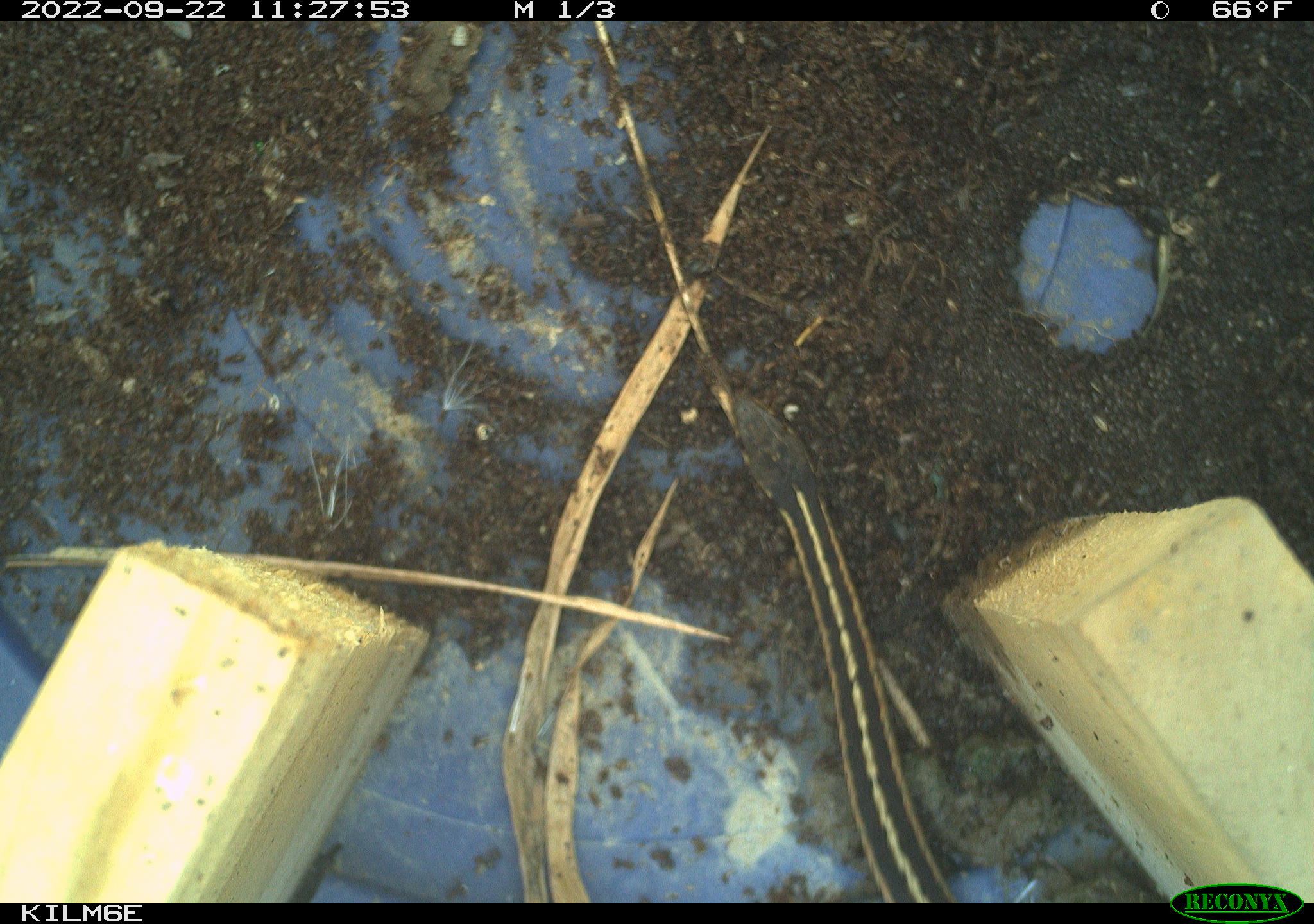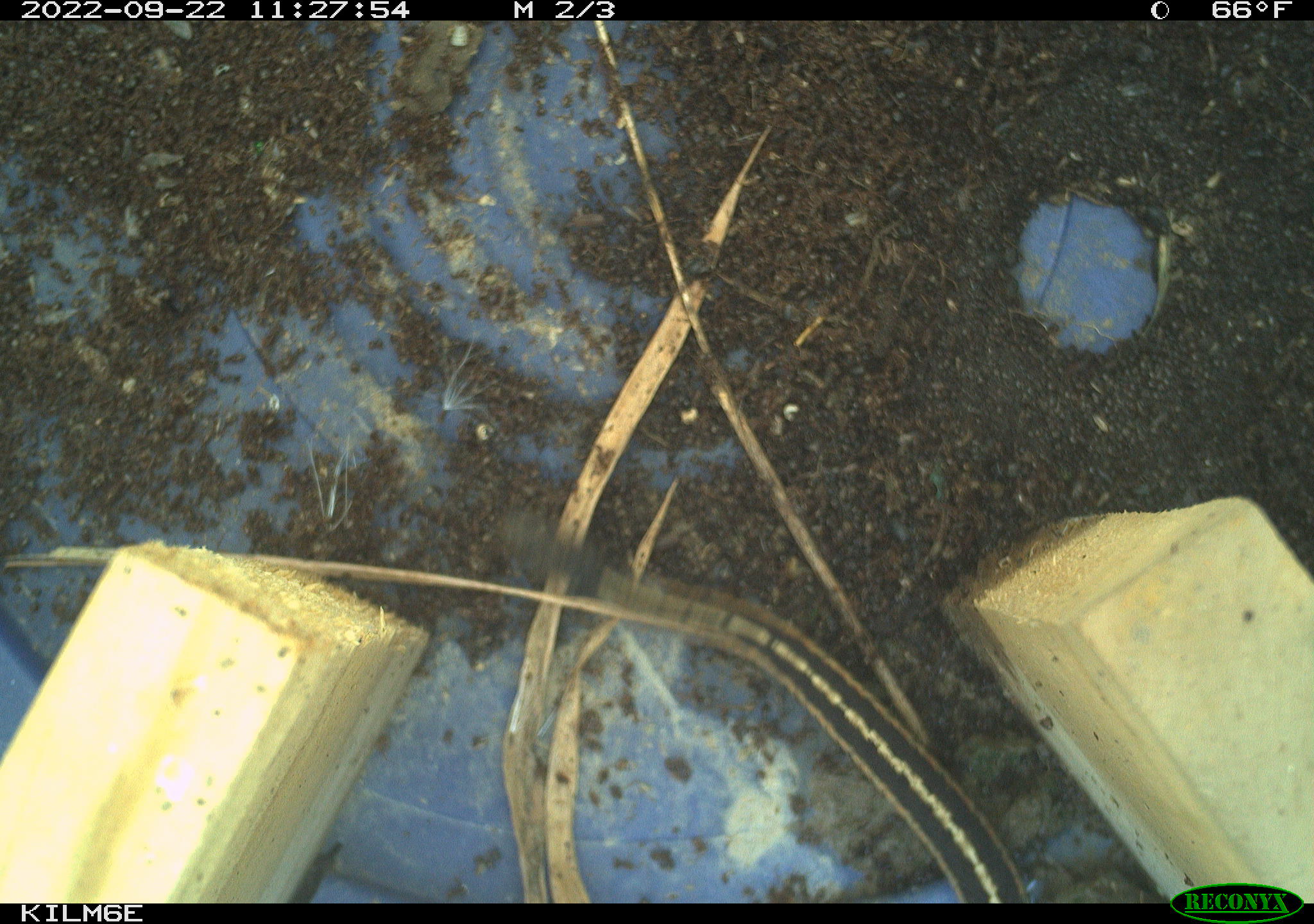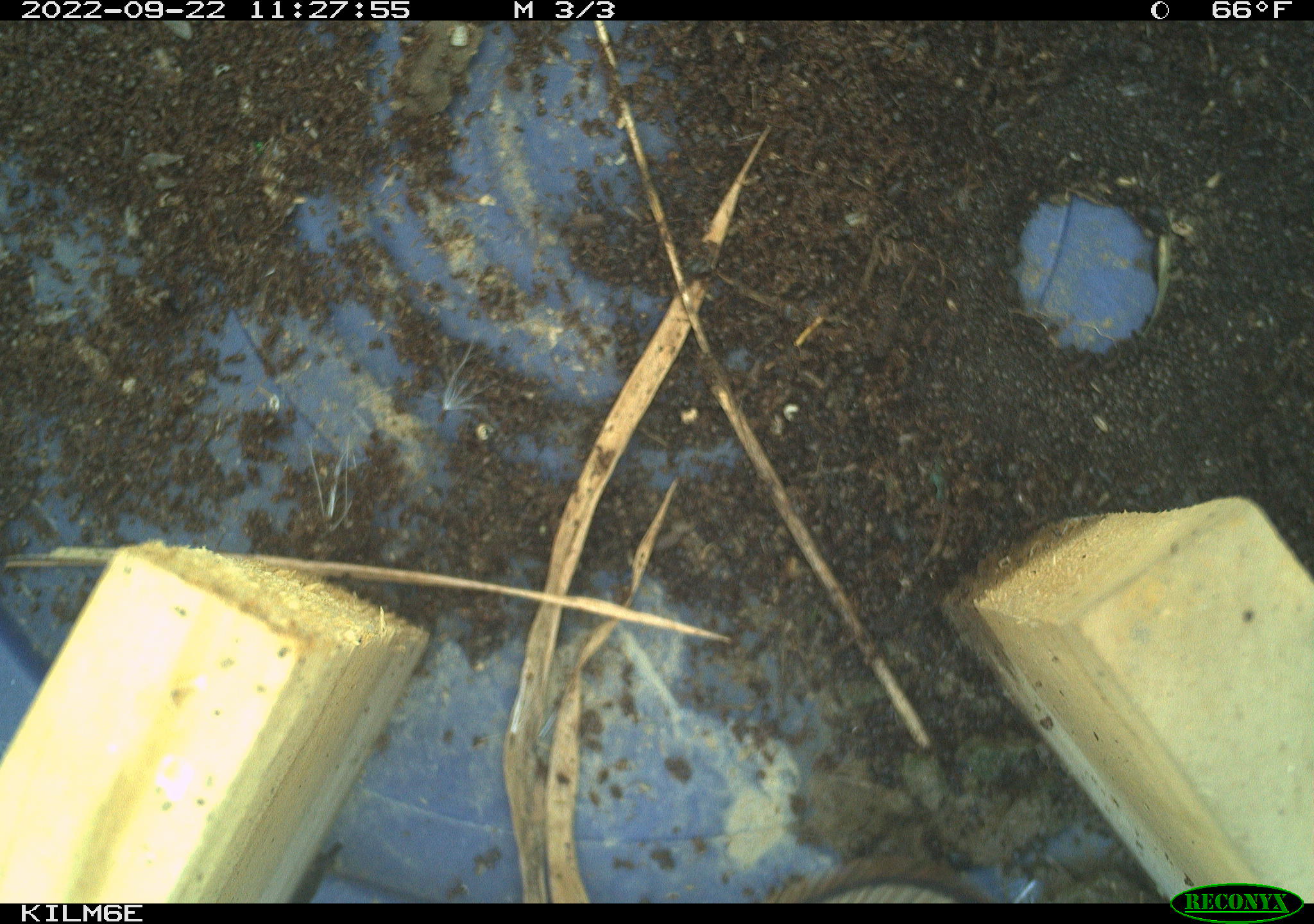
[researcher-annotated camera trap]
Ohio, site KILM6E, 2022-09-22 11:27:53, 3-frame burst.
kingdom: Animalia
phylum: Chordata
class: Reptilia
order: Squamata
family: Colubridae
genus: Thamnophis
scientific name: Thamnophis sirtalis sirtalis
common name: eastern gartersnake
Eastern gartersnake (Thamnophis sirtalis sirtalis).